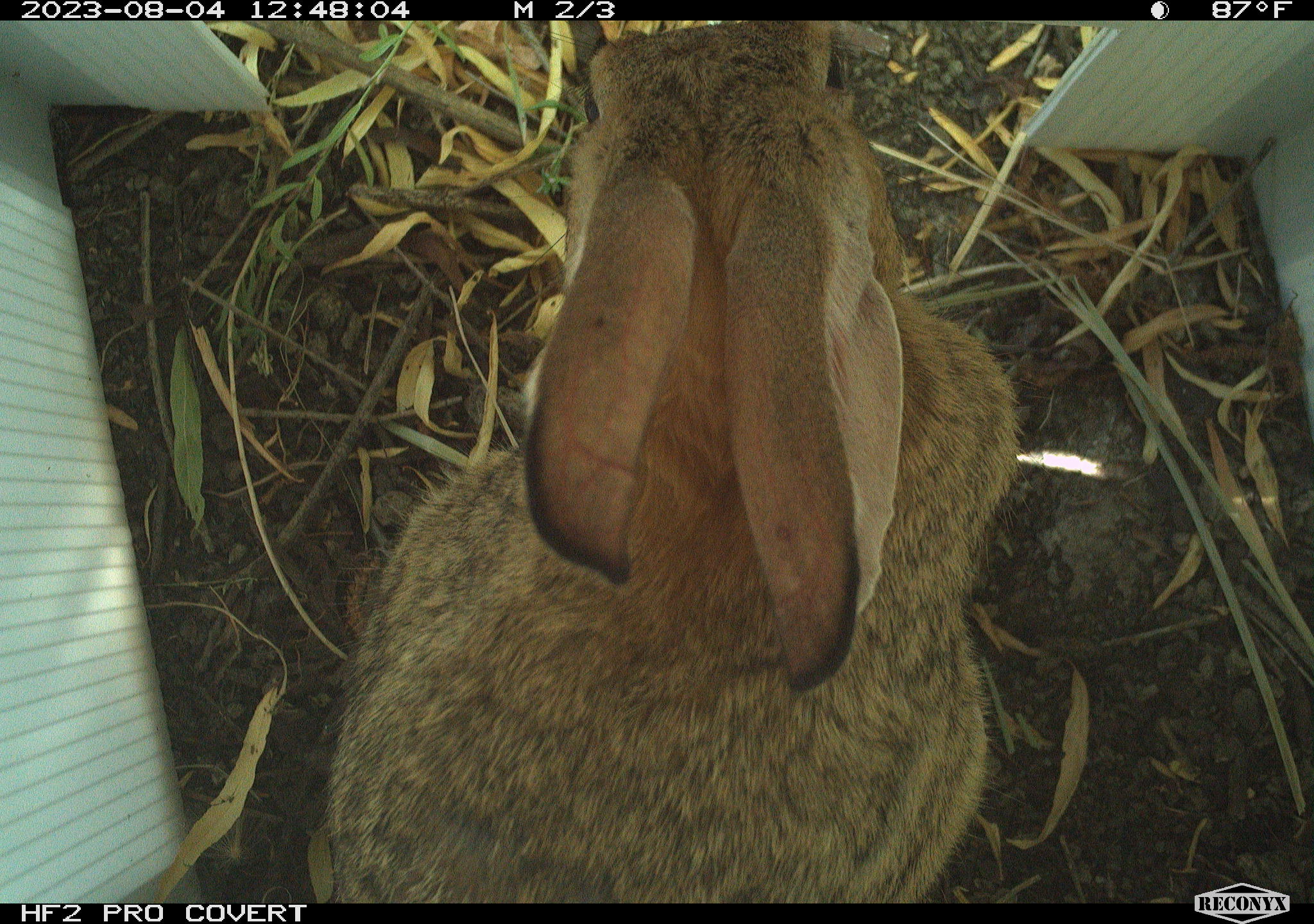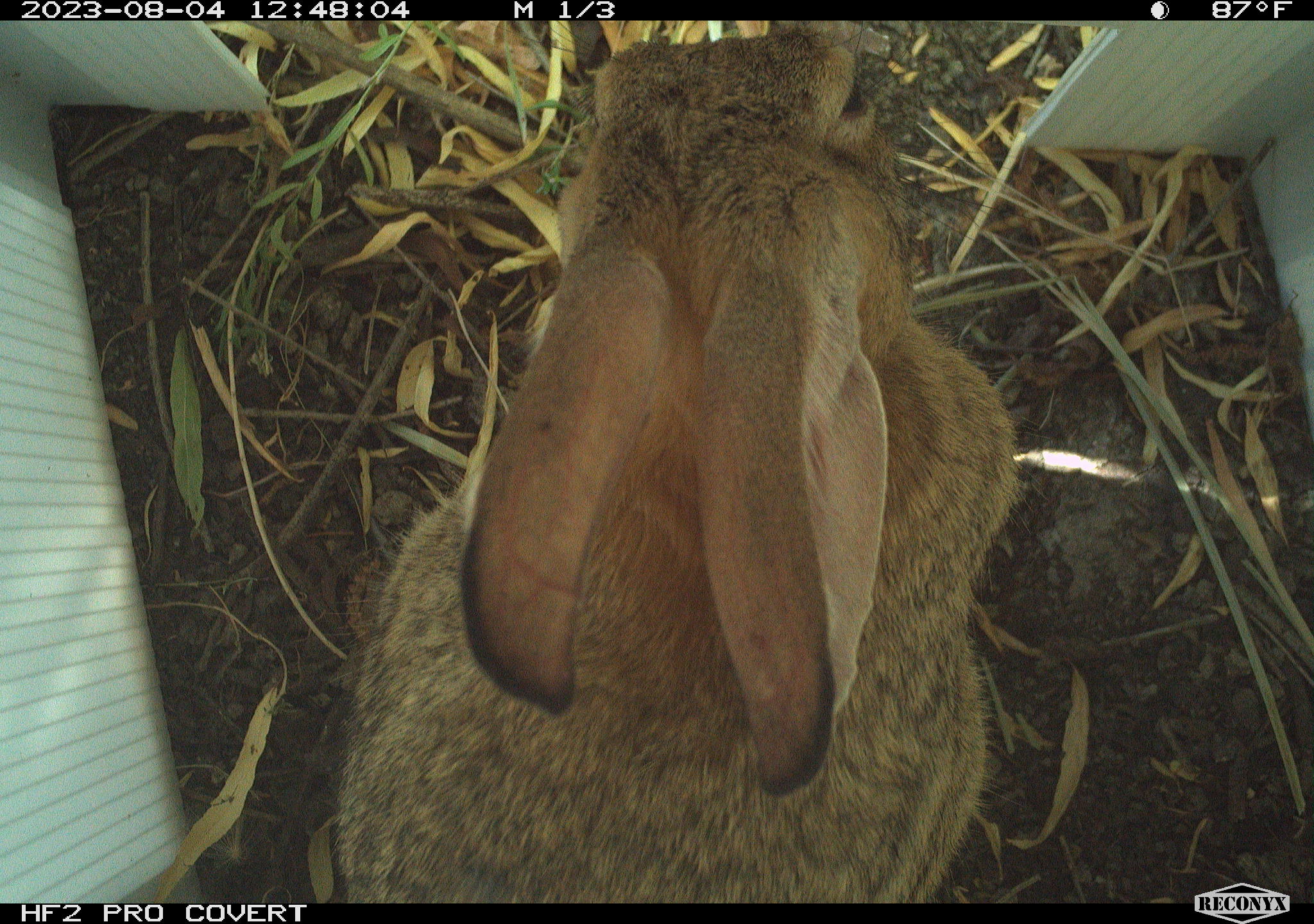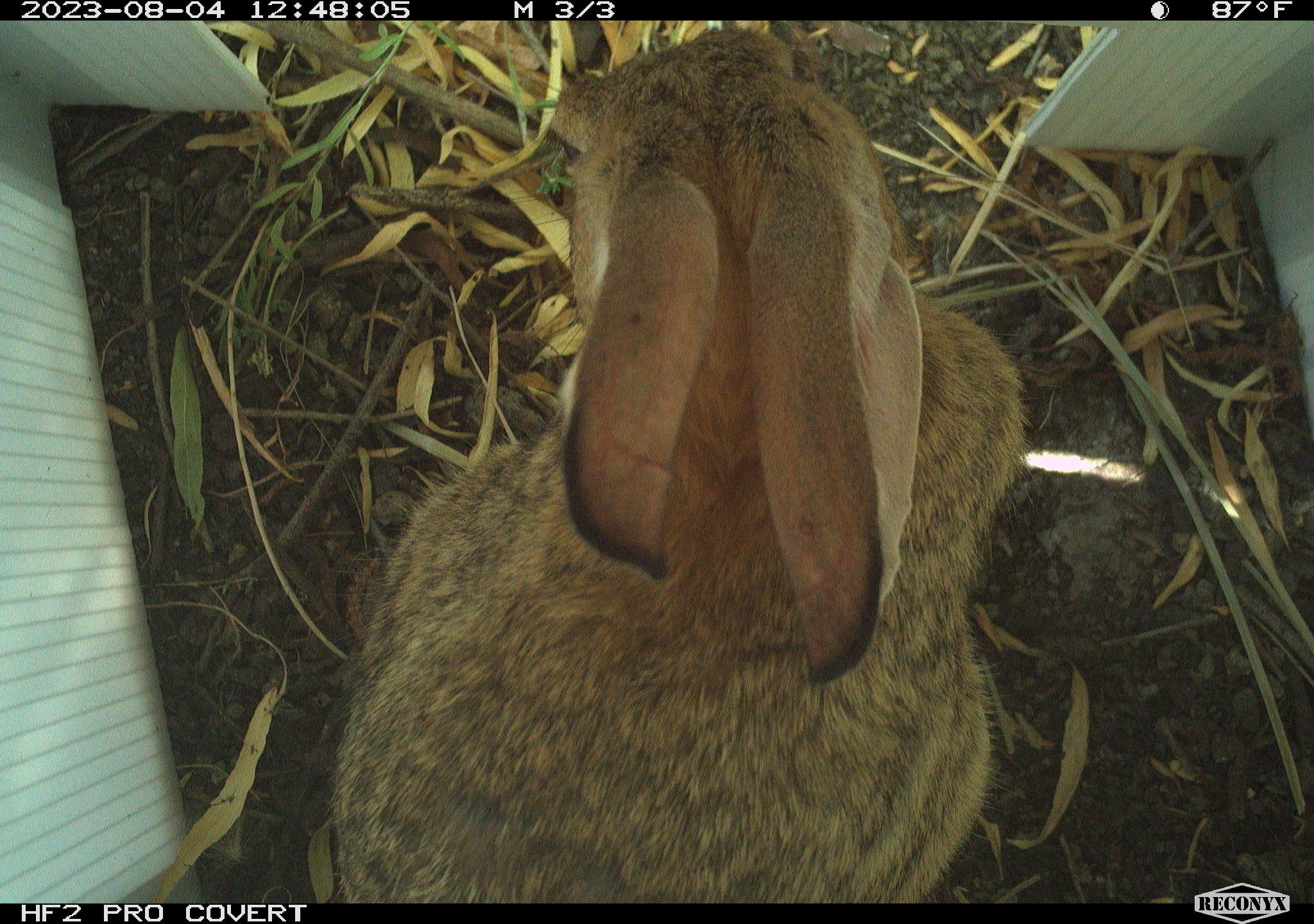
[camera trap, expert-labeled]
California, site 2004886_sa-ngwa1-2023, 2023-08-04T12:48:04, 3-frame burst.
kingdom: Animalia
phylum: Chordata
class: Mammalia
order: Lagomorpha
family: Leporidae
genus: Sylvilagus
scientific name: Sylvilagus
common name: cottontail rabbits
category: sylvilagus species